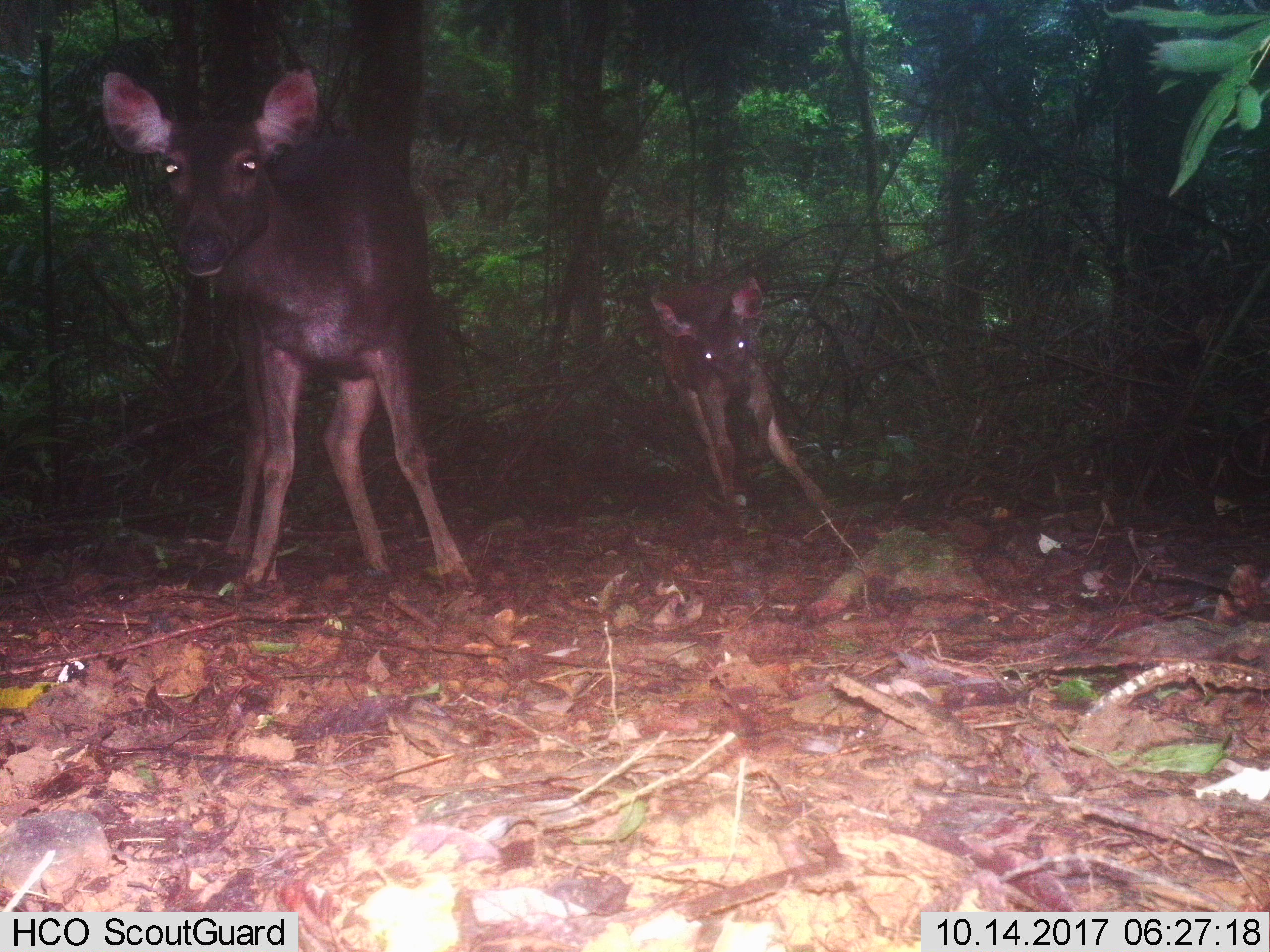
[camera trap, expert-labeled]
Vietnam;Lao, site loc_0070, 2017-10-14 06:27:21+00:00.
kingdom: Animalia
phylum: Chordata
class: Mammalia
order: Artiodactyla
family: Cervidae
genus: Rusa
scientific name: Rusa unicolor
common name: sambar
Sambar (Rusa unicolor). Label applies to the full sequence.